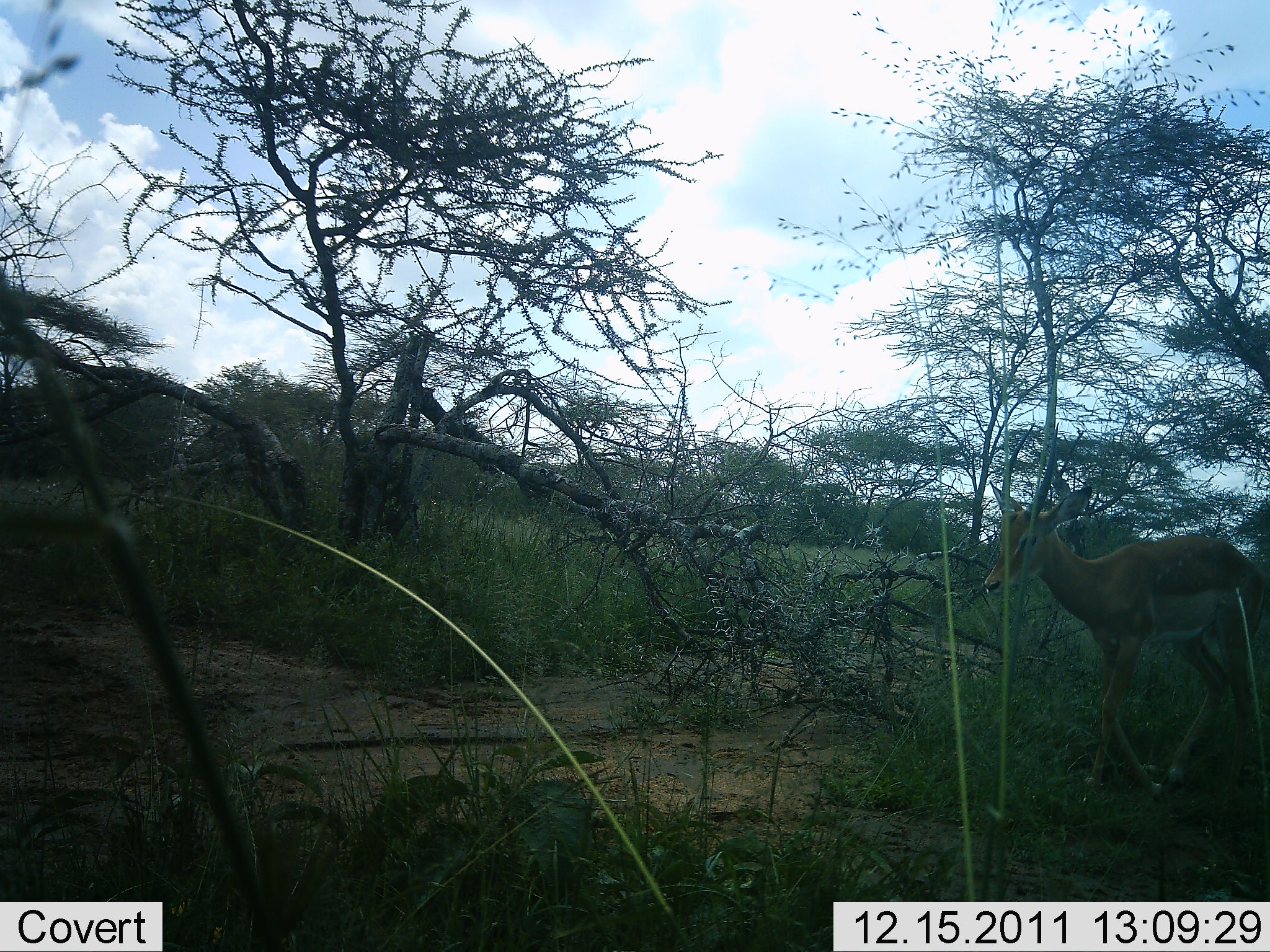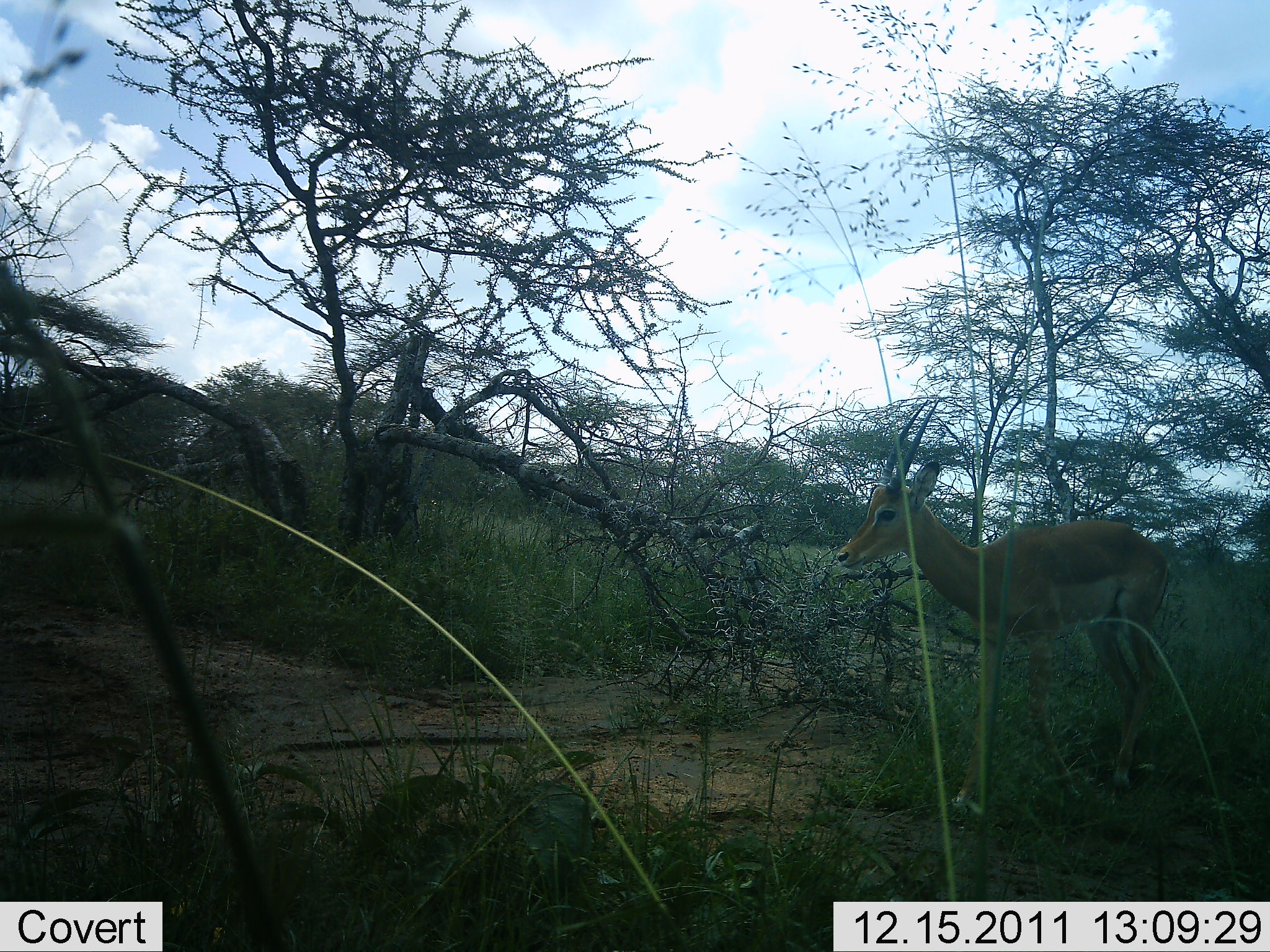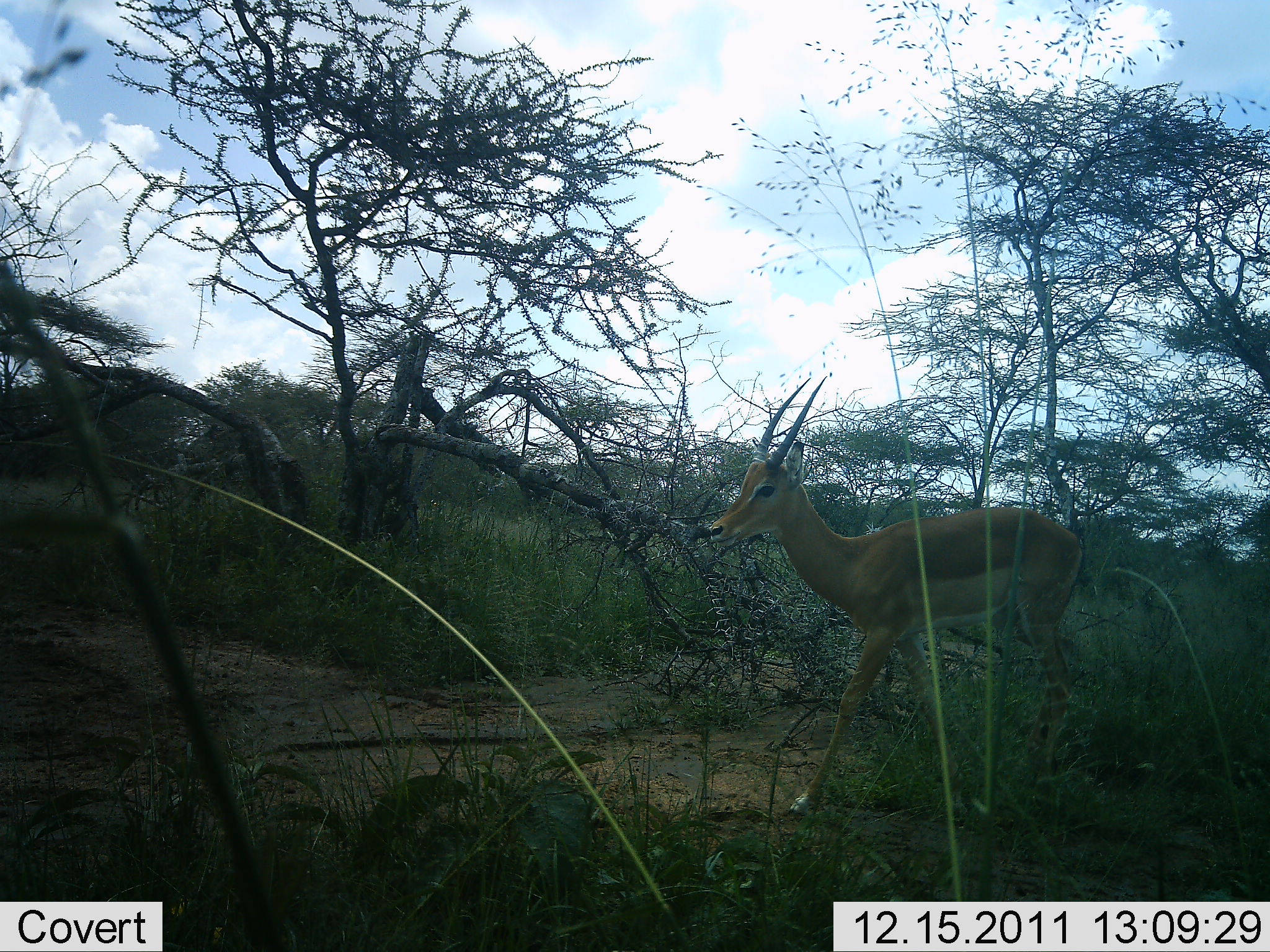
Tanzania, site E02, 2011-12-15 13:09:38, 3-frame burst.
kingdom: Animalia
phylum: Chordata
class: Mammalia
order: Artiodactyla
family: Bovidae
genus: Nanger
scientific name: Nanger granti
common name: grant's gazelle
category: gazellegrants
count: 1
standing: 0%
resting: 0%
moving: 100%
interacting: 0%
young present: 0%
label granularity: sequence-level